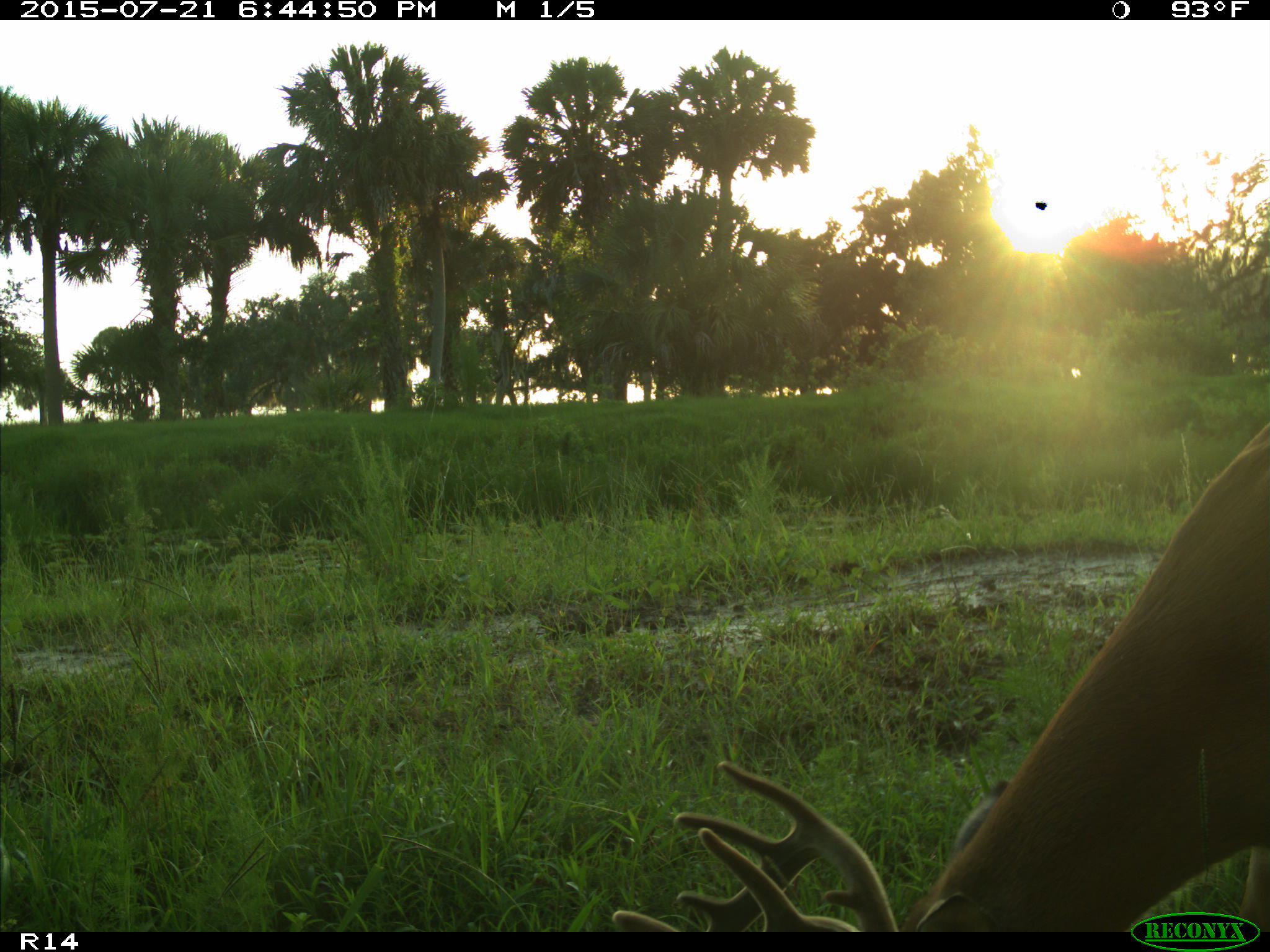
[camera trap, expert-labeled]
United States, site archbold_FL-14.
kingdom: Animalia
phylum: Chordata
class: Mammalia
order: Artiodactyla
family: Cervidae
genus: Odocoileus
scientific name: Odocoileus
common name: deer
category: unidentified deer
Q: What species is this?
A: Unidentified deer (deer) (Odocoileus).